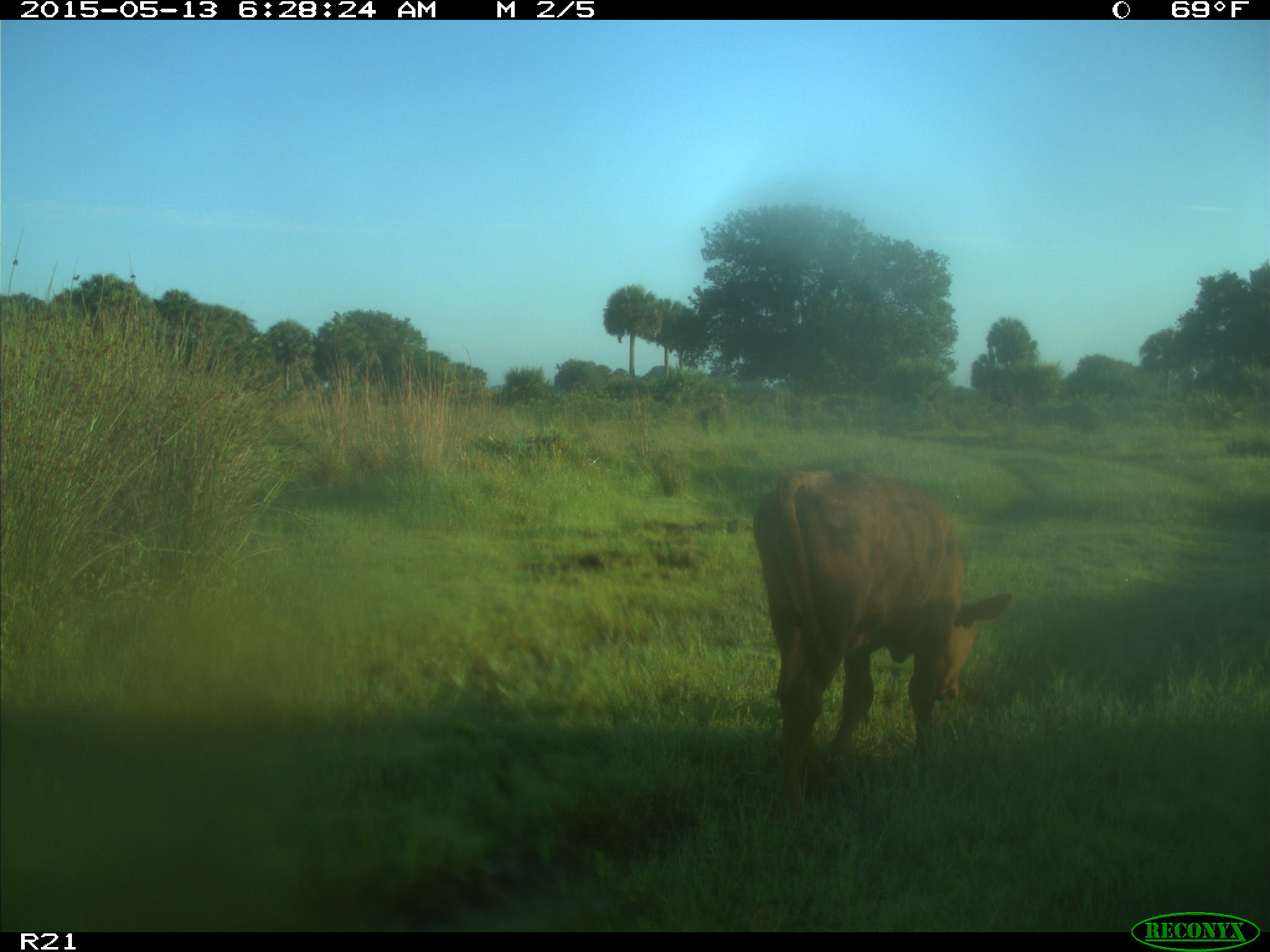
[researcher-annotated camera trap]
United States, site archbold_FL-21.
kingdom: Animalia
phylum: Chordata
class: Mammalia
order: Artiodactyla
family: Bovidae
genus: Bos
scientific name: Bos taurus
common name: domestic cow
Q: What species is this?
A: Bos taurus (domestic cow).